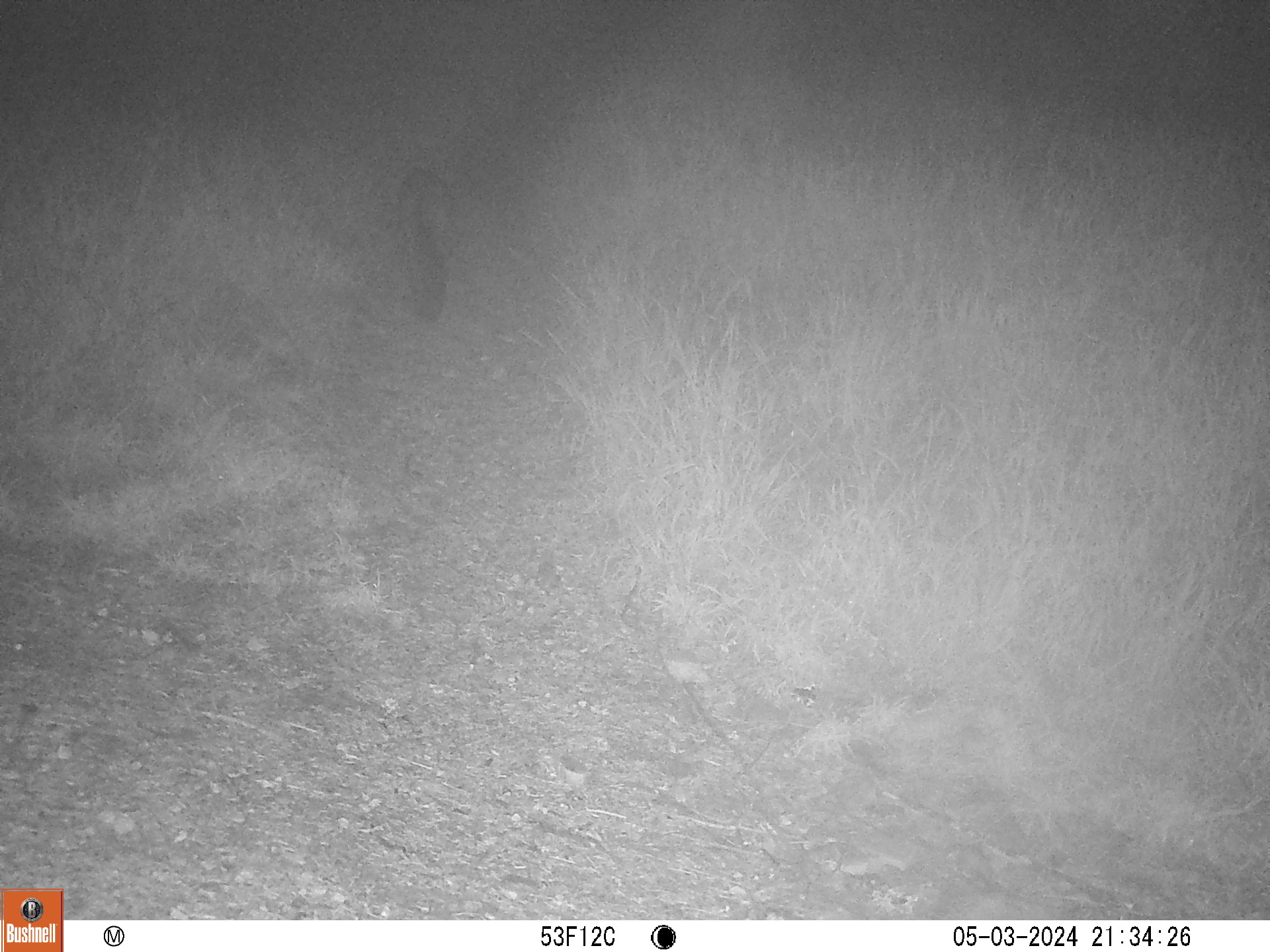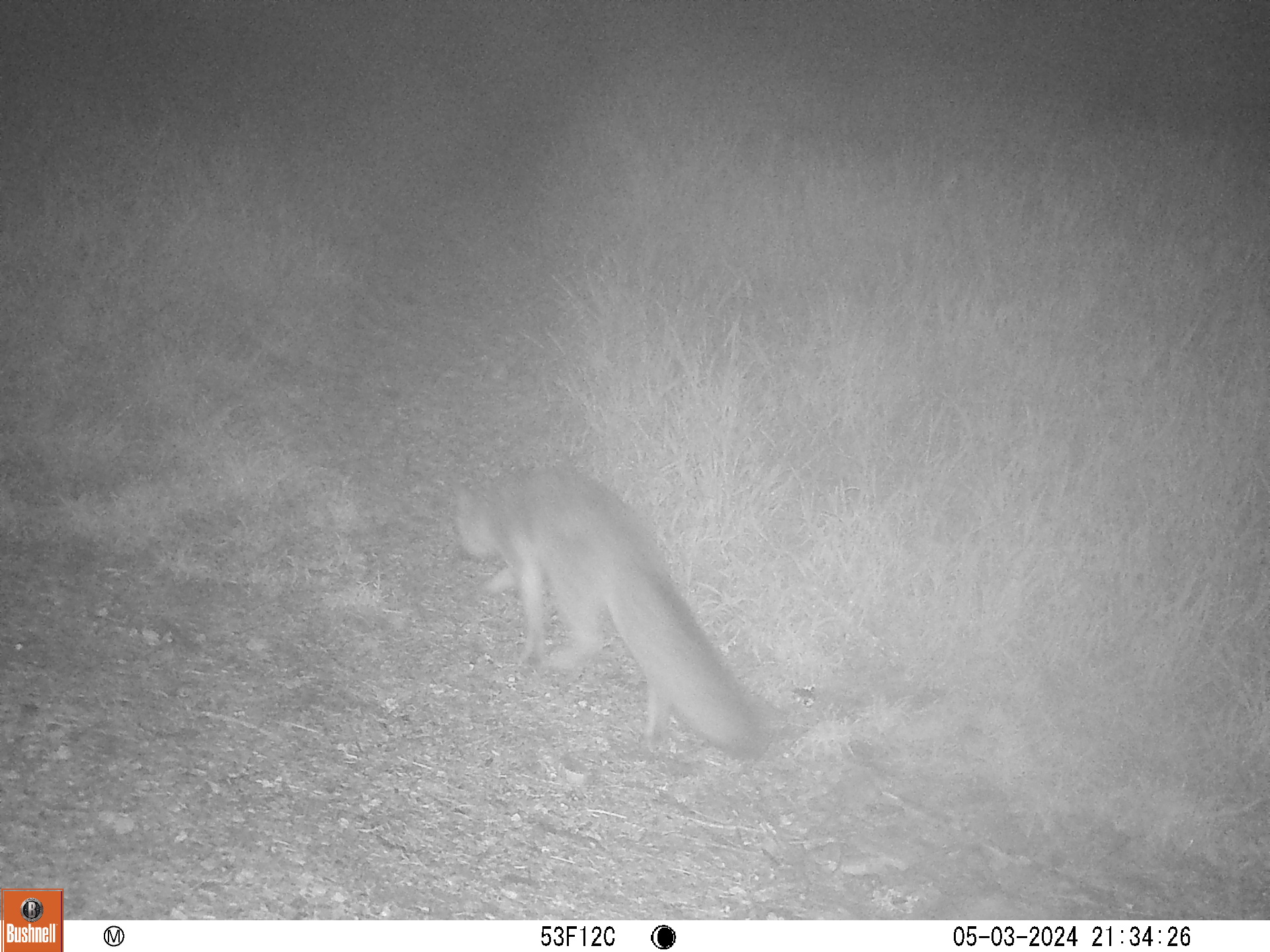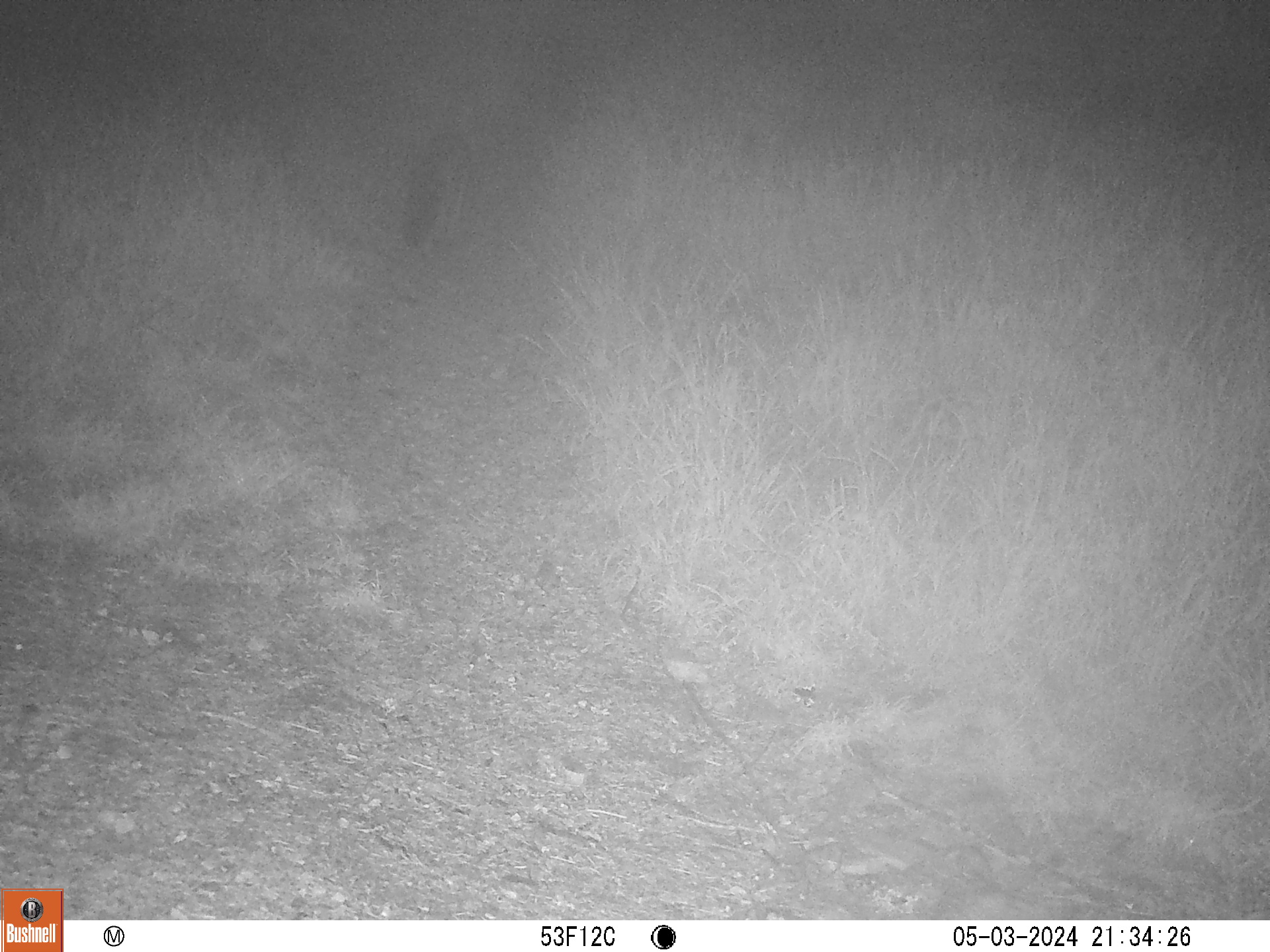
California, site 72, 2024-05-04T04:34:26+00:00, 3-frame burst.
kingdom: Animalia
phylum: Chordata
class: Mammalia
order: Carnivora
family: Canidae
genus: Urocyon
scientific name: Urocyon cinereoargenteus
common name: gray fox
Gray fox (Urocyon cinereoargenteus).